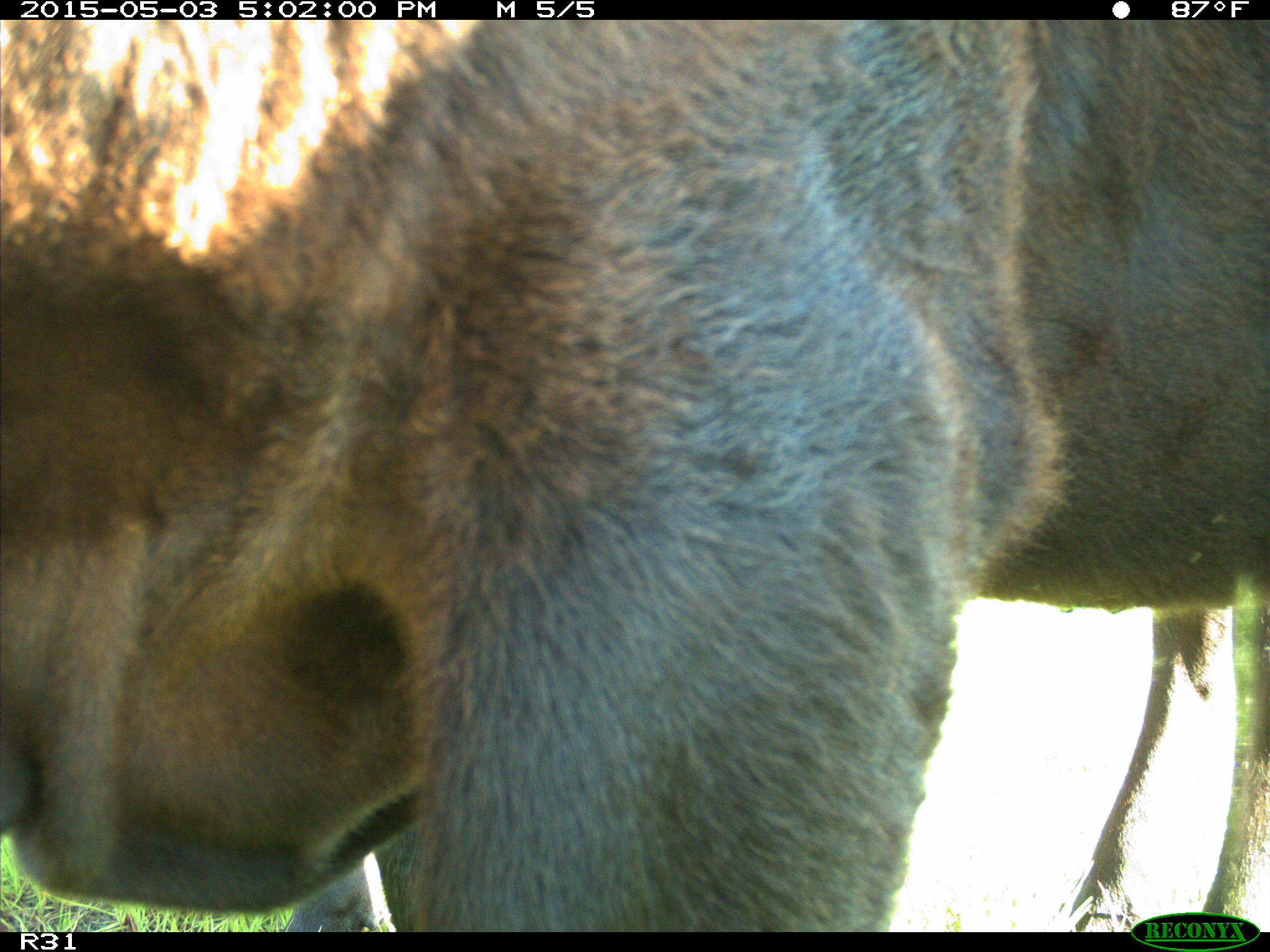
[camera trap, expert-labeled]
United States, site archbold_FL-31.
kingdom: Animalia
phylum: Chordata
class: Mammalia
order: Artiodactyla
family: Bovidae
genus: Bos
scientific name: Bos taurus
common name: domestic cow